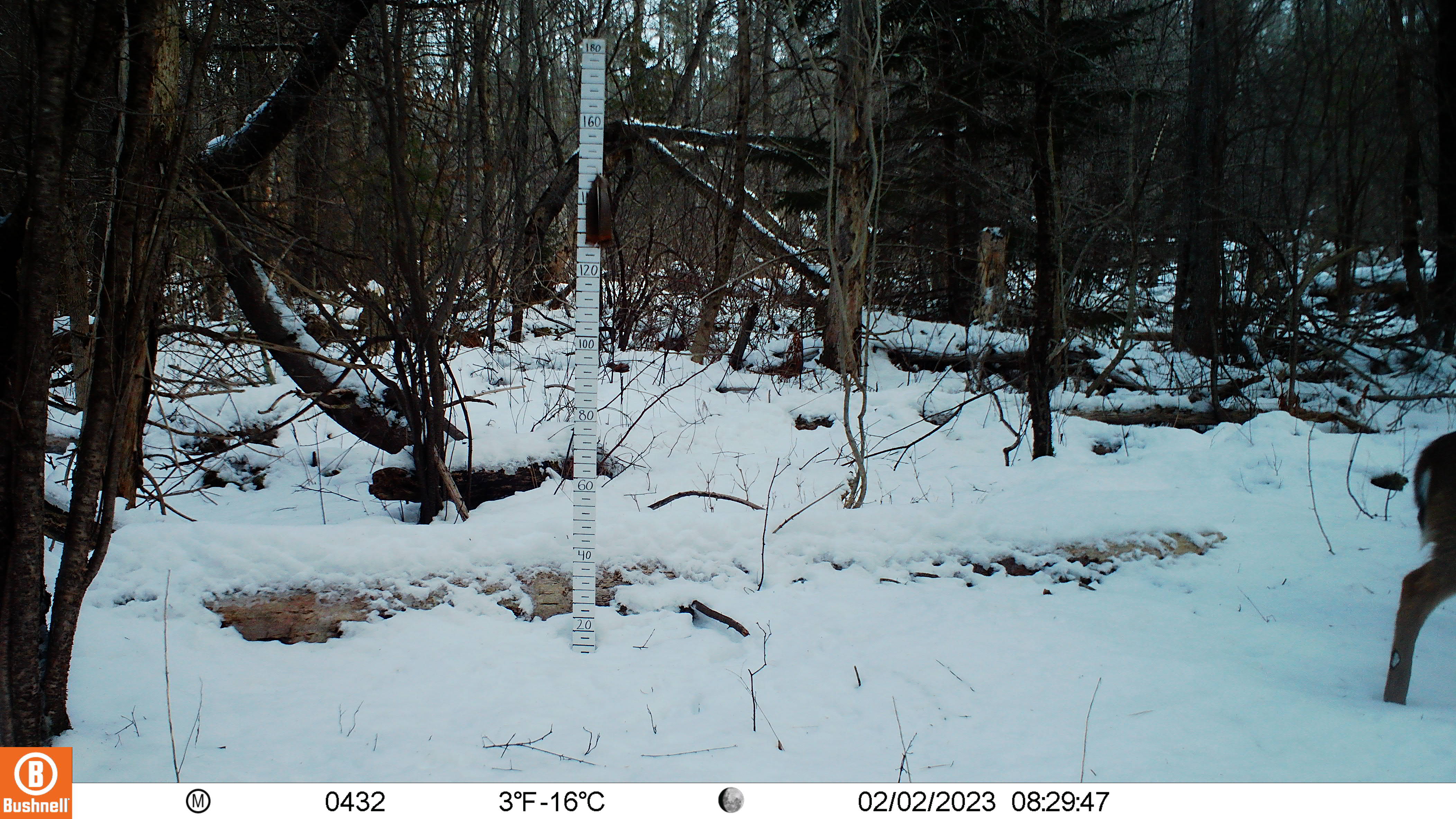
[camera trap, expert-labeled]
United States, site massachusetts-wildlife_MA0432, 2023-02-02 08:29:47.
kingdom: Animalia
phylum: Chordata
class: Mammalia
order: Artiodactyla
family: Cervidae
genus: Odocoileus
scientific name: Odocoileus virginianus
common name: white-tailed deer